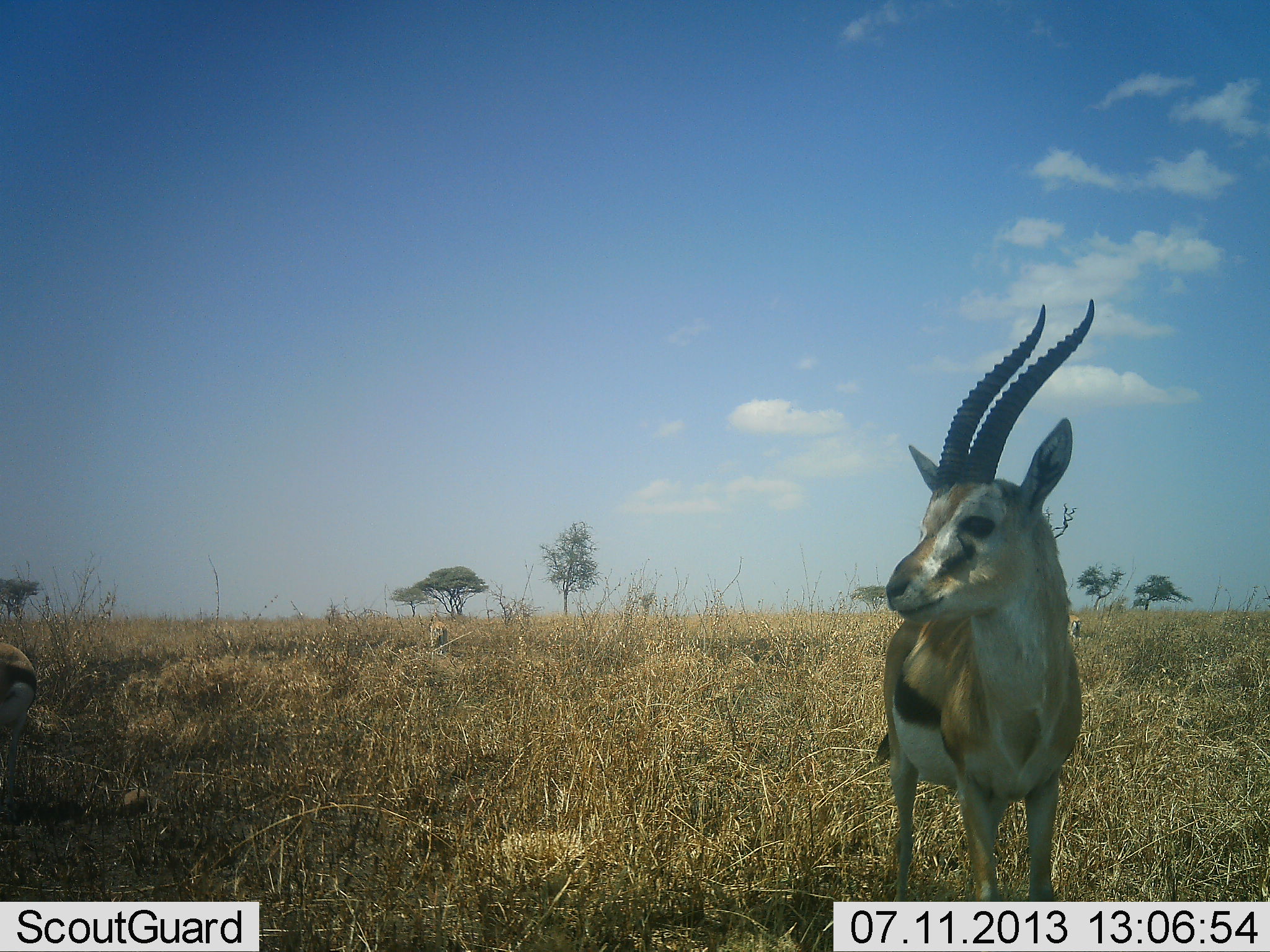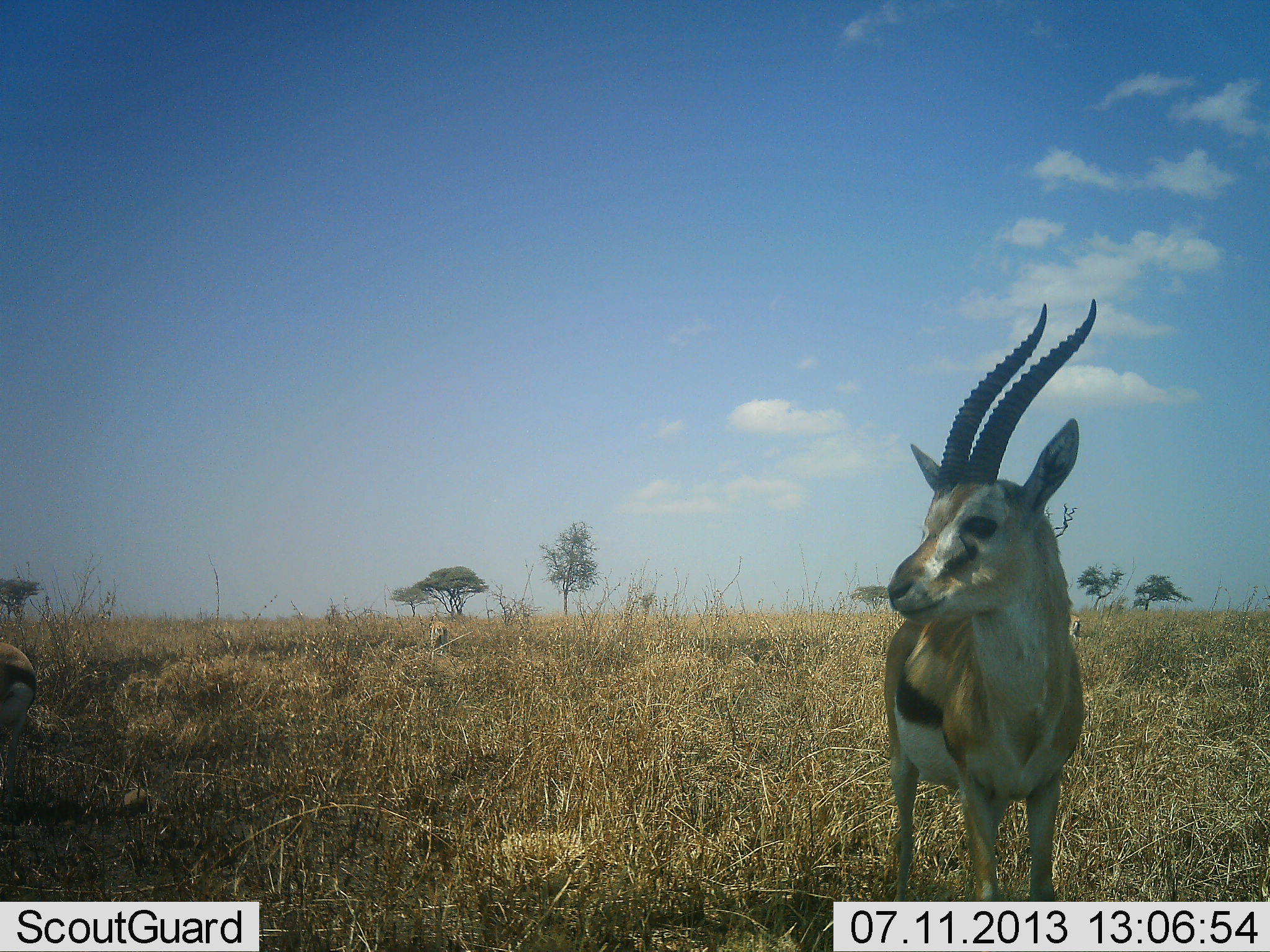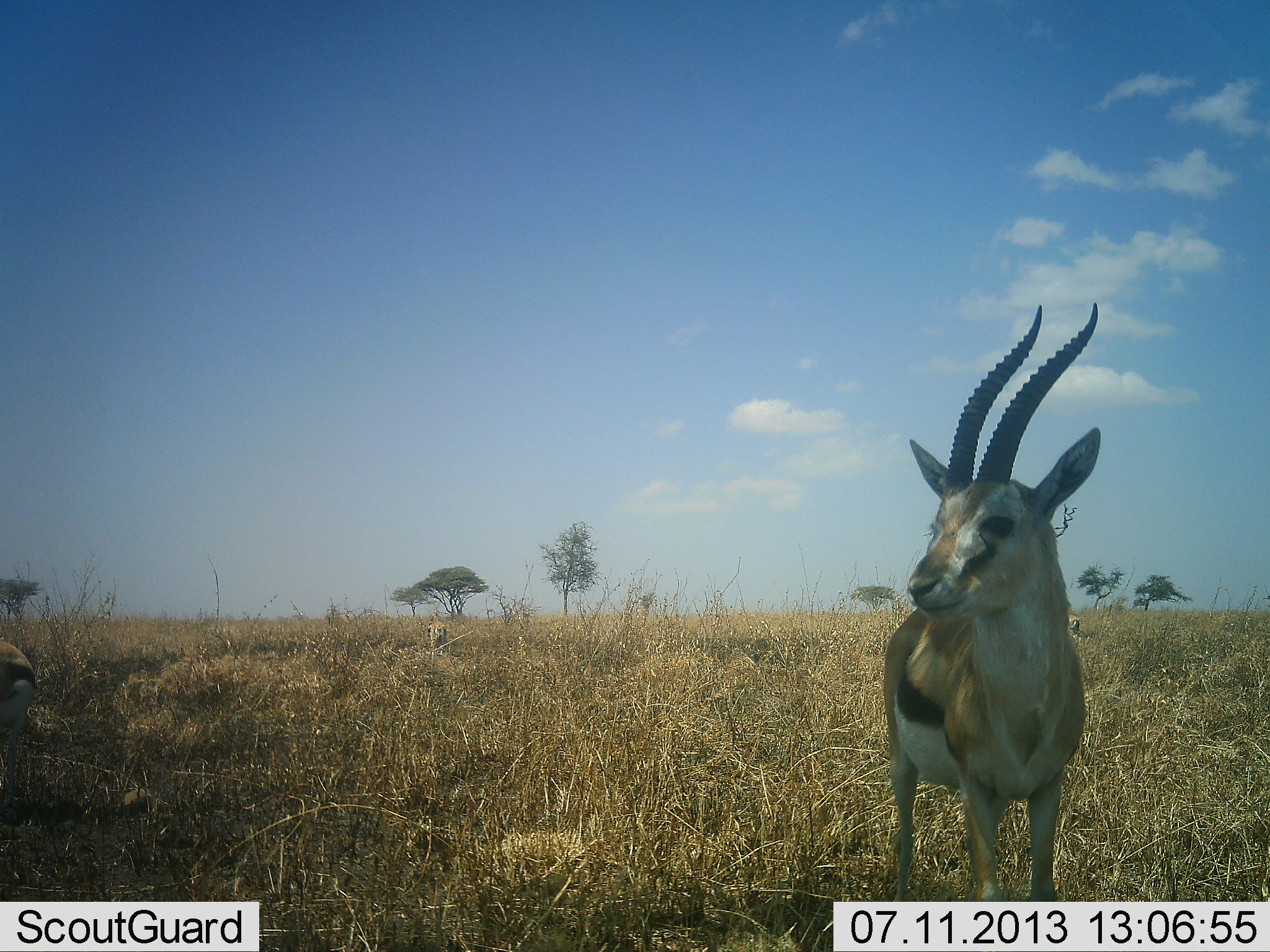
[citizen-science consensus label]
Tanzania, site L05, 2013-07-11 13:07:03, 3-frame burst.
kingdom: Animalia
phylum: Chordata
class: Mammalia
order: Artiodactyla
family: Bovidae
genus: Eudorcas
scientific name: Eudorcas thomsonii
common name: thomson's gazelle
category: gazellethomsons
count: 2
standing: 100%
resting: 0%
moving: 0%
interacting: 0%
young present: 0%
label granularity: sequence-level